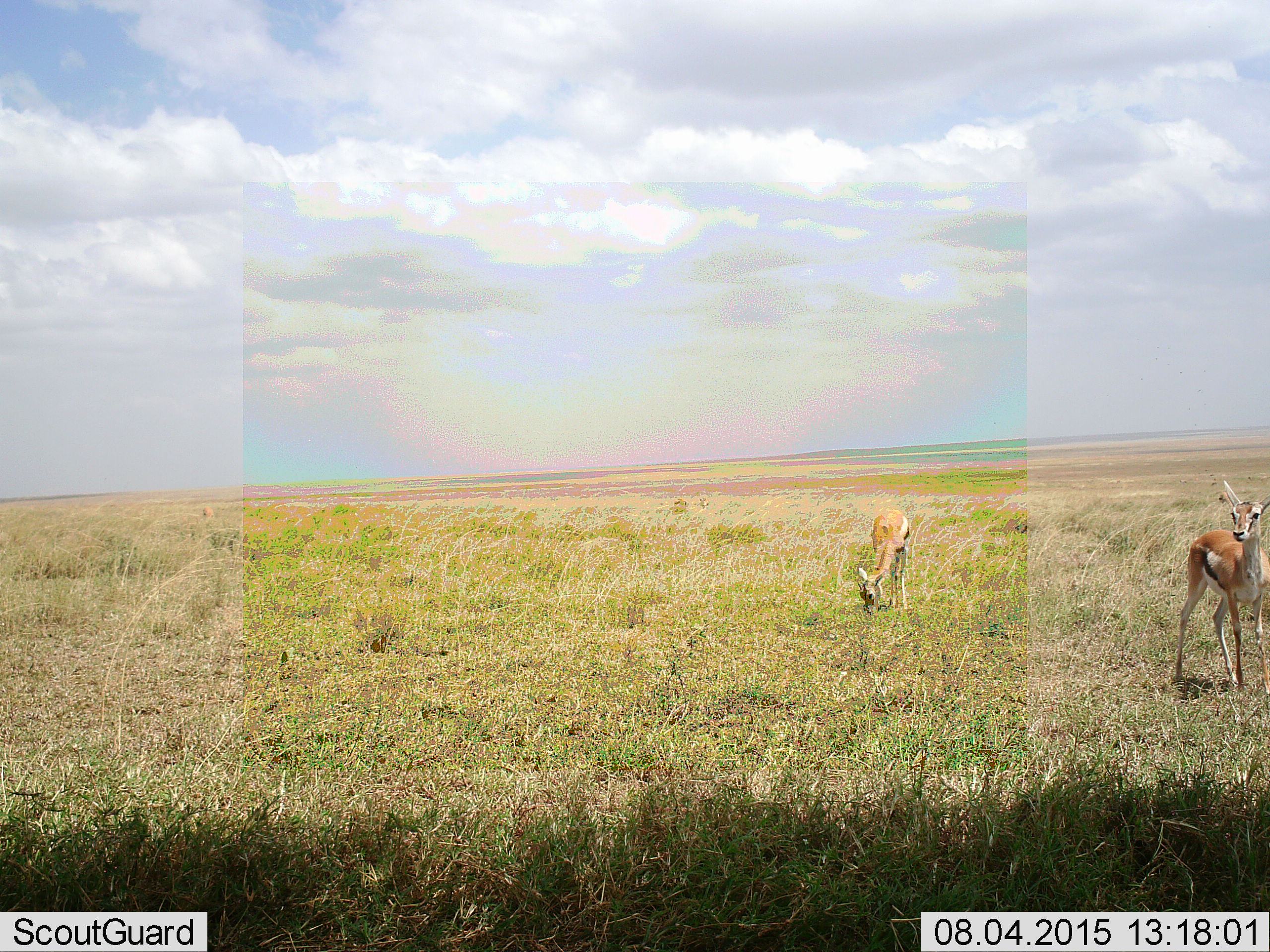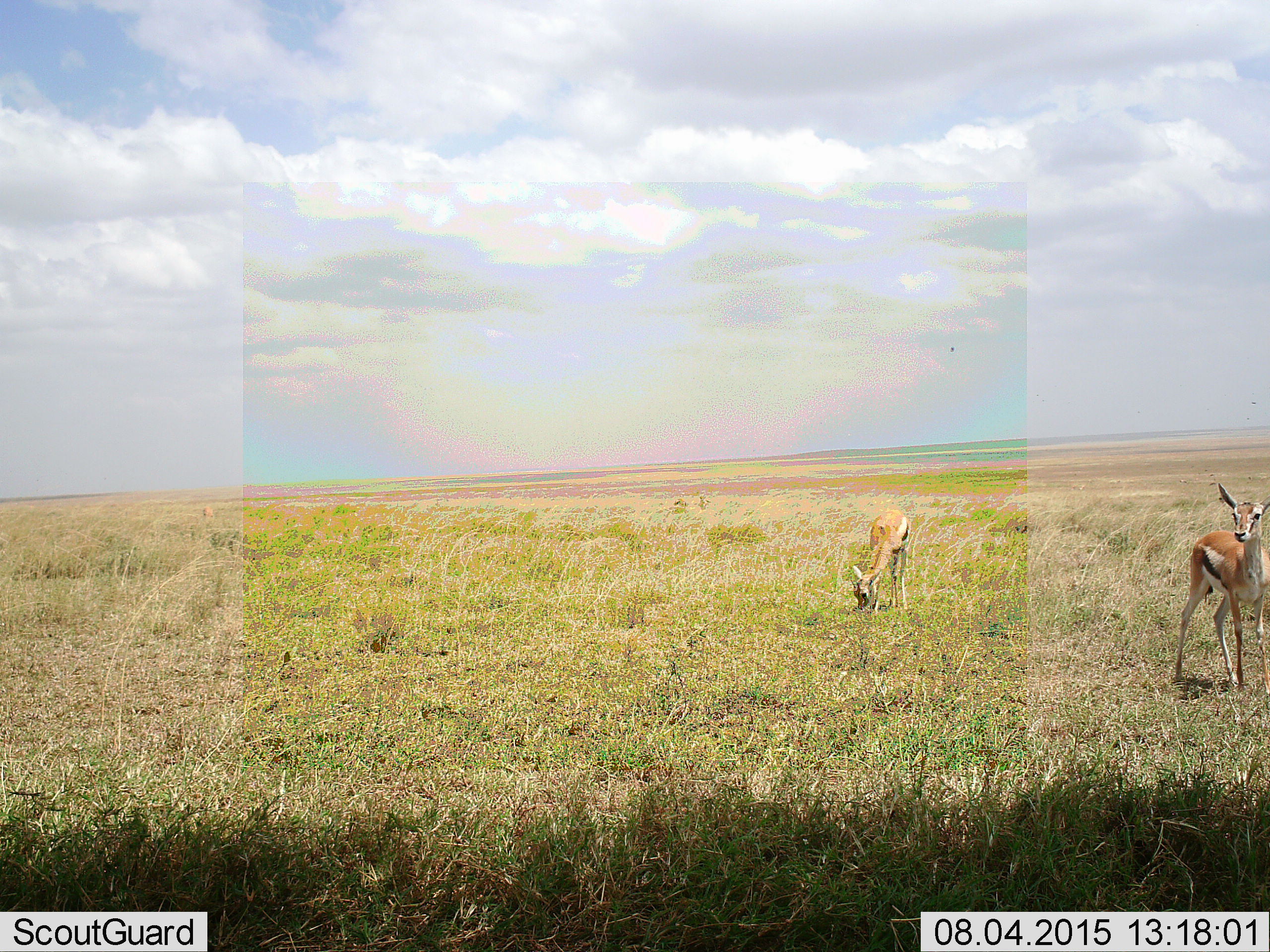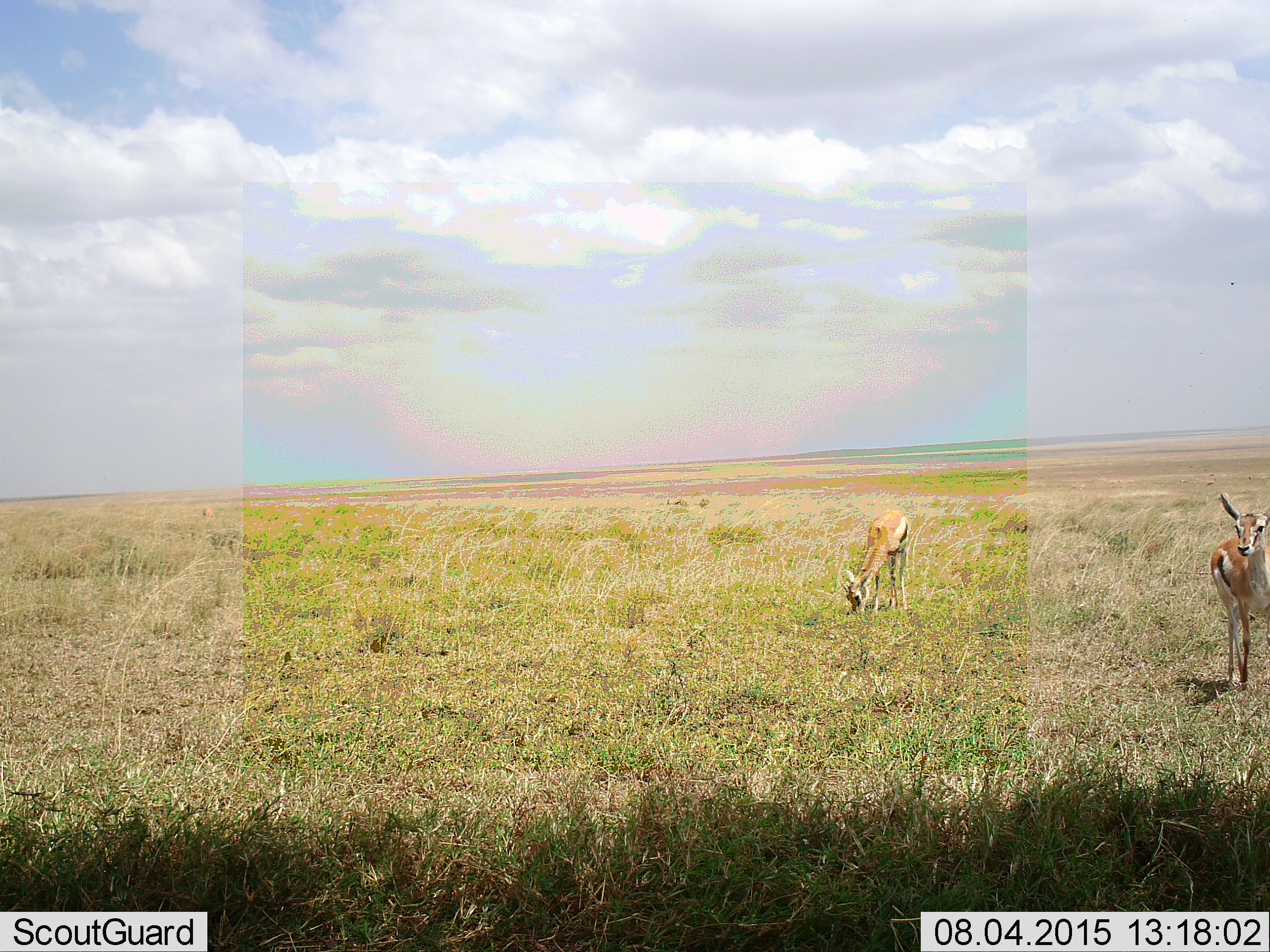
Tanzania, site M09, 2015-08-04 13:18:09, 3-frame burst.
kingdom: Animalia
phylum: Chordata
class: Mammalia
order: Artiodactyla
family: Bovidae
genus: Eudorcas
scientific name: Eudorcas thomsonii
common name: thomson's gazelle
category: gazellethomsons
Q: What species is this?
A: Gazellethomsons (thomson's gazelle) (Eudorcas thomsonii).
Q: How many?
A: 2.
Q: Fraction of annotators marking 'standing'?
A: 86%.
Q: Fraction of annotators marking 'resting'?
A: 0%.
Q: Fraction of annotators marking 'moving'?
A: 0%.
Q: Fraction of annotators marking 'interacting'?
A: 0%.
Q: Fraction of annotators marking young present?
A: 14%.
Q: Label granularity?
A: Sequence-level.